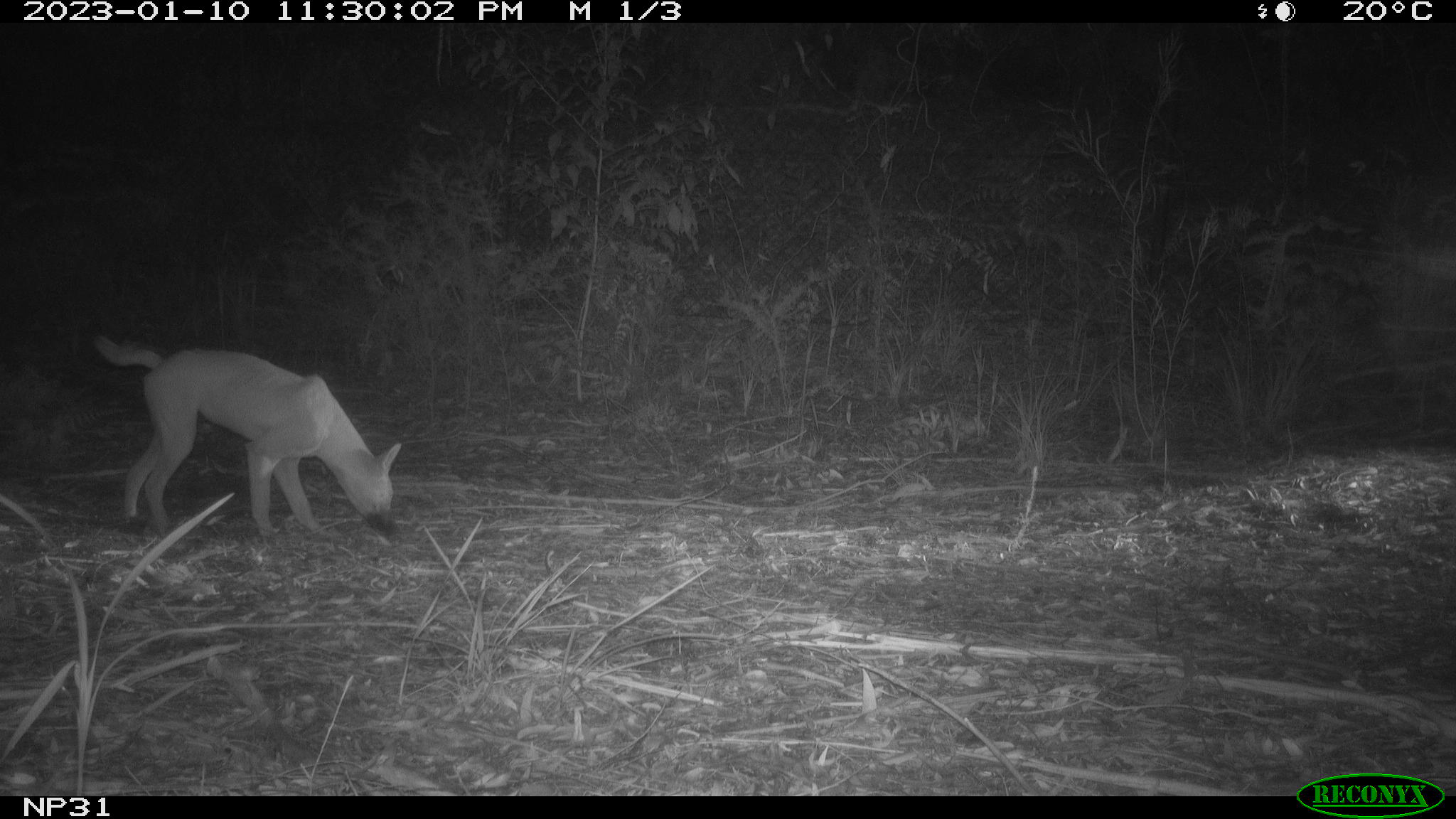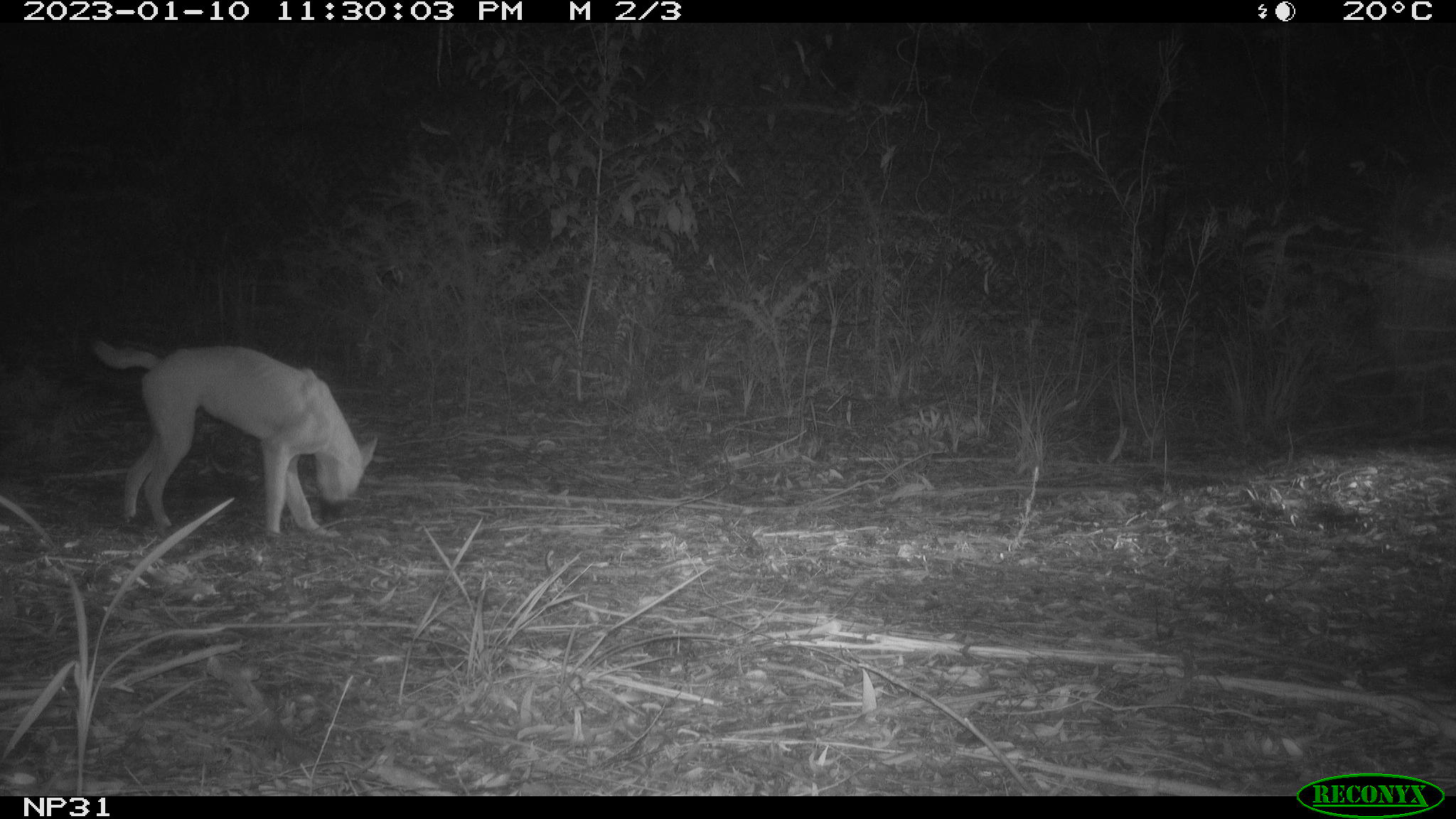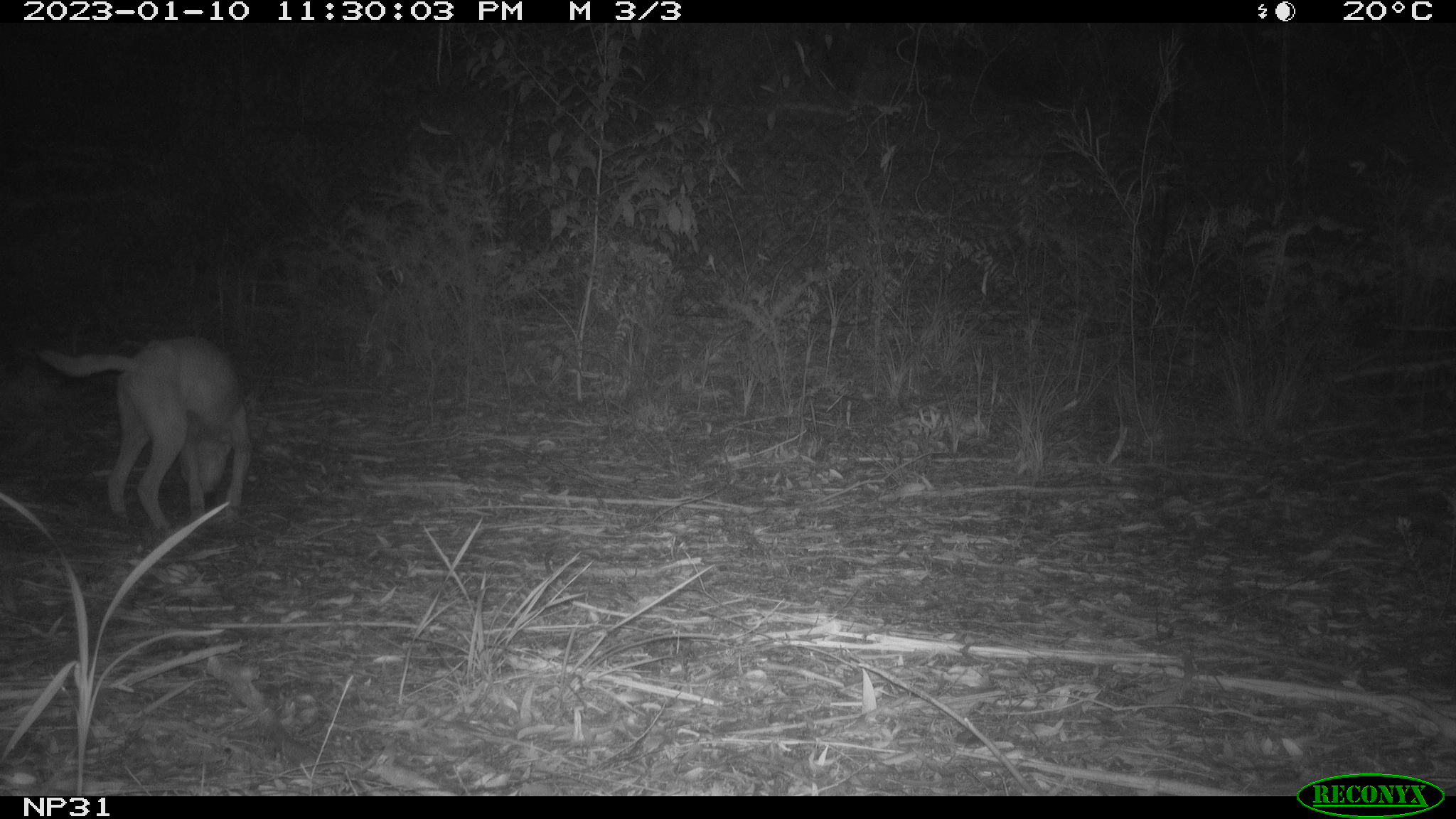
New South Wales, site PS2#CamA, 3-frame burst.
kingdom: Animalia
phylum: Chordata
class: Mammalia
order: Carnivora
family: Canidae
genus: Canis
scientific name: Canis familiaris dingo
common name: dingo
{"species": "dingo (Canis familiaris dingo)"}